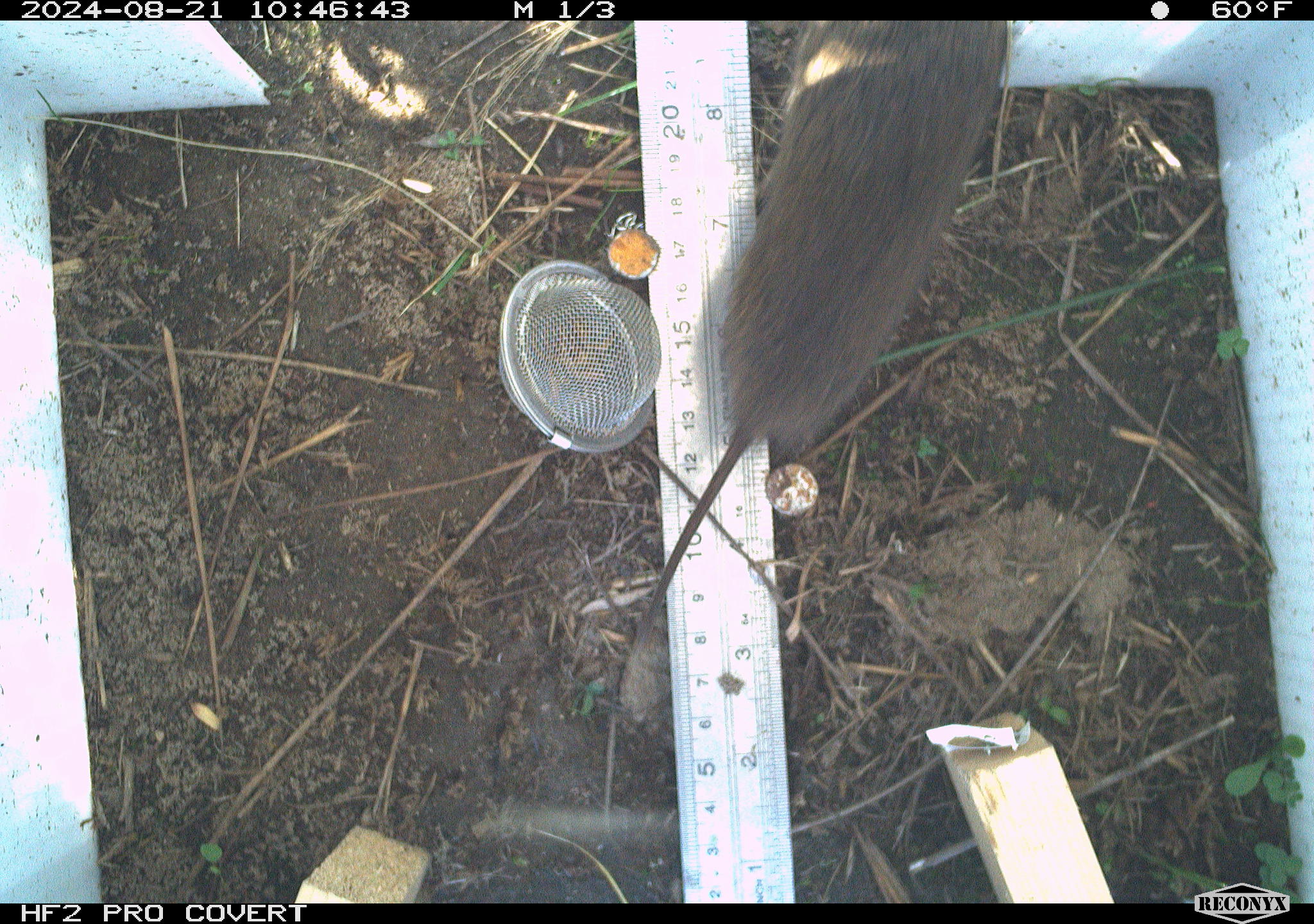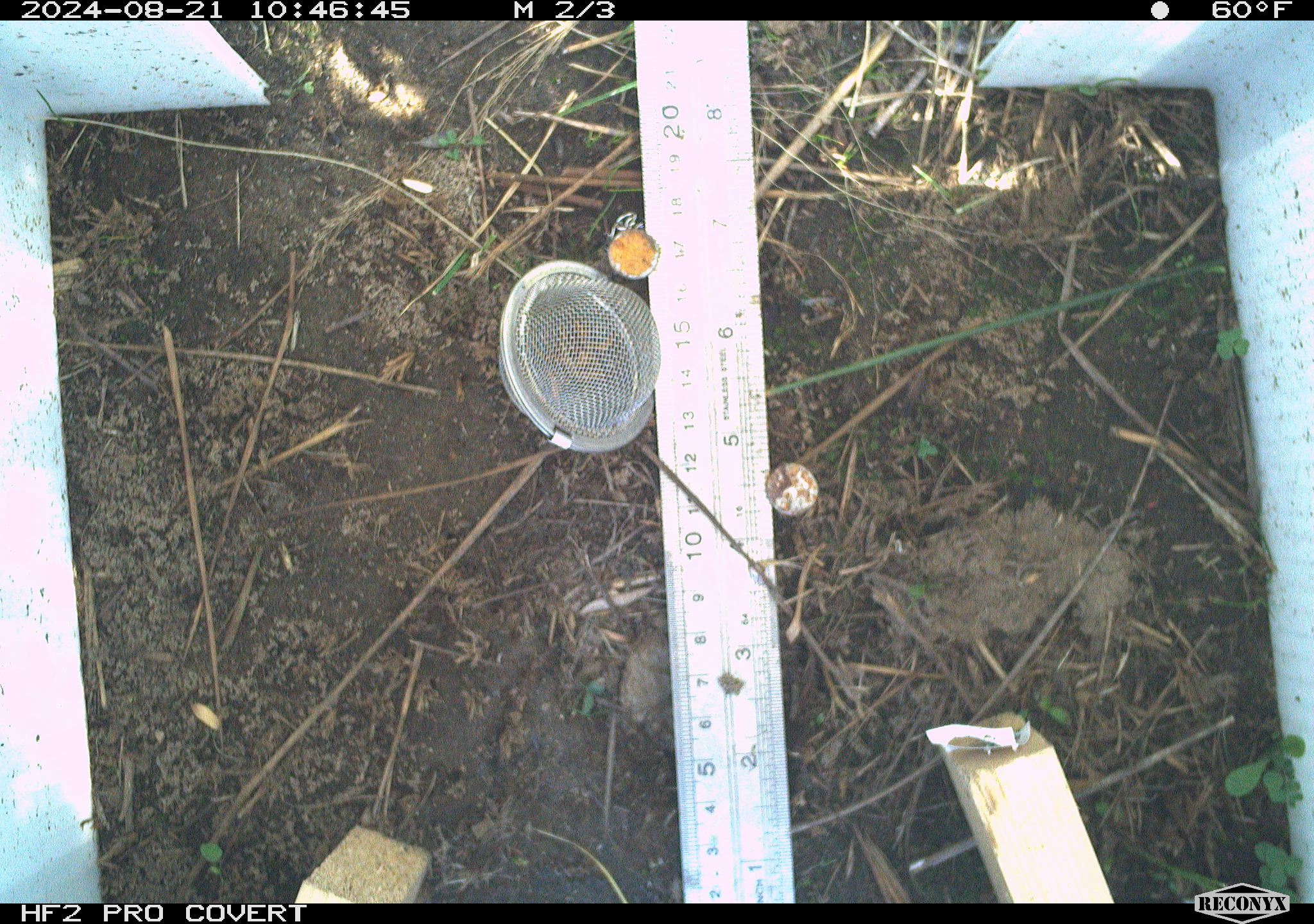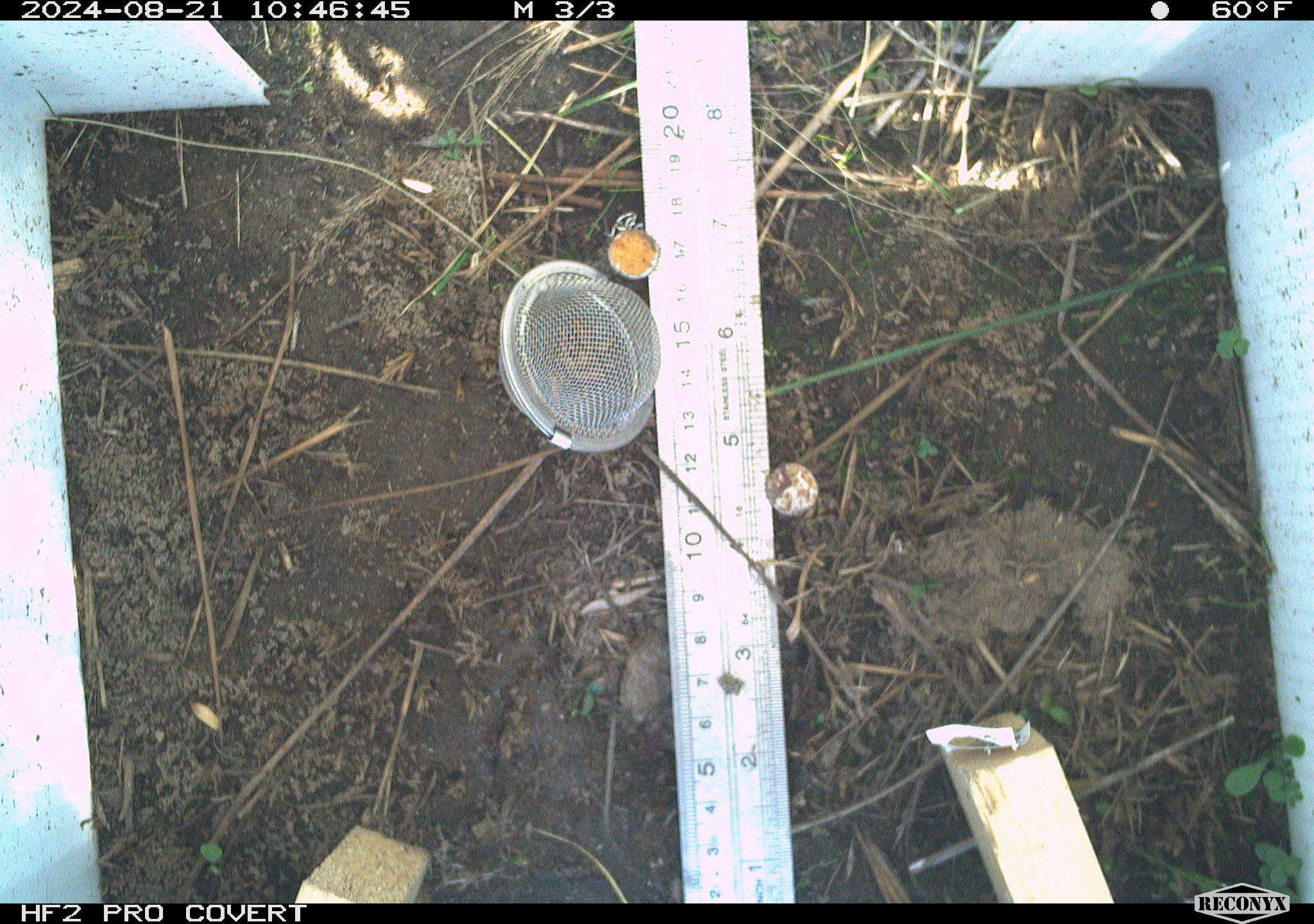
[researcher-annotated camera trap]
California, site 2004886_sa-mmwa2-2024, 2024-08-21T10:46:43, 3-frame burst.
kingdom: Animalia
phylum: Chordata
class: Mammalia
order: Rodentia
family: Cricetidae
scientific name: Arvicolinae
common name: voles, lemmings, and muskrats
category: arvicolinae subfamily